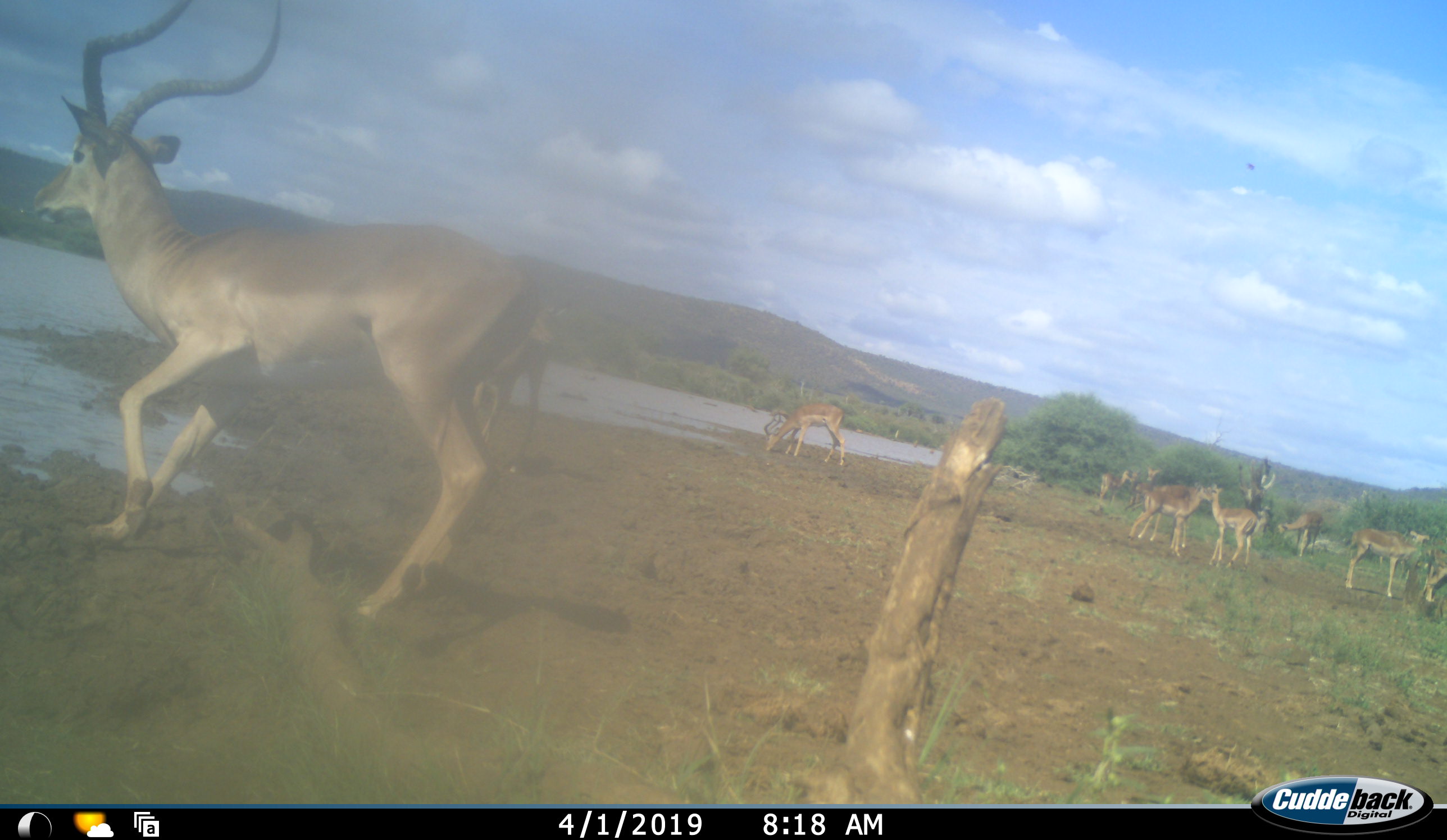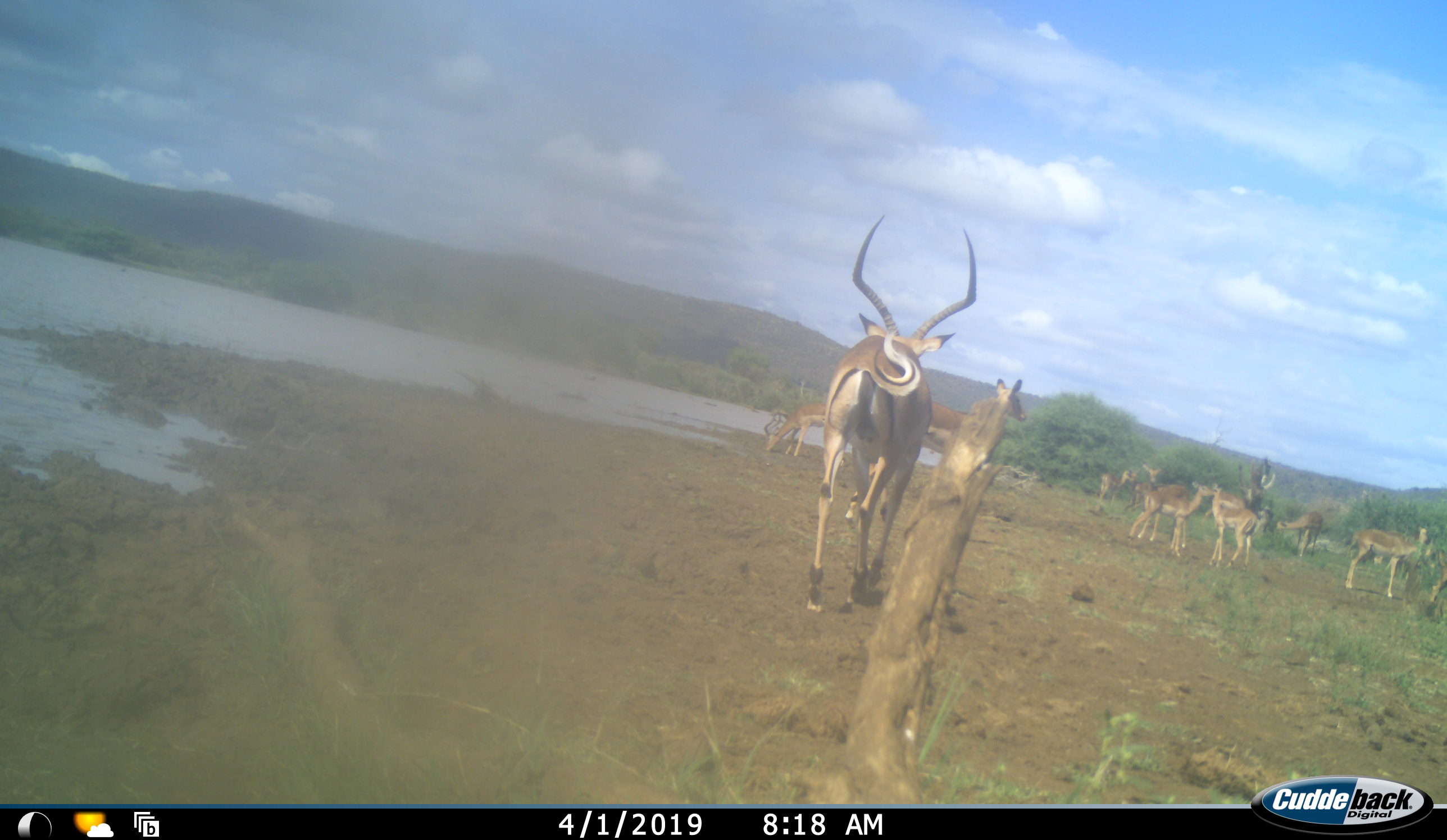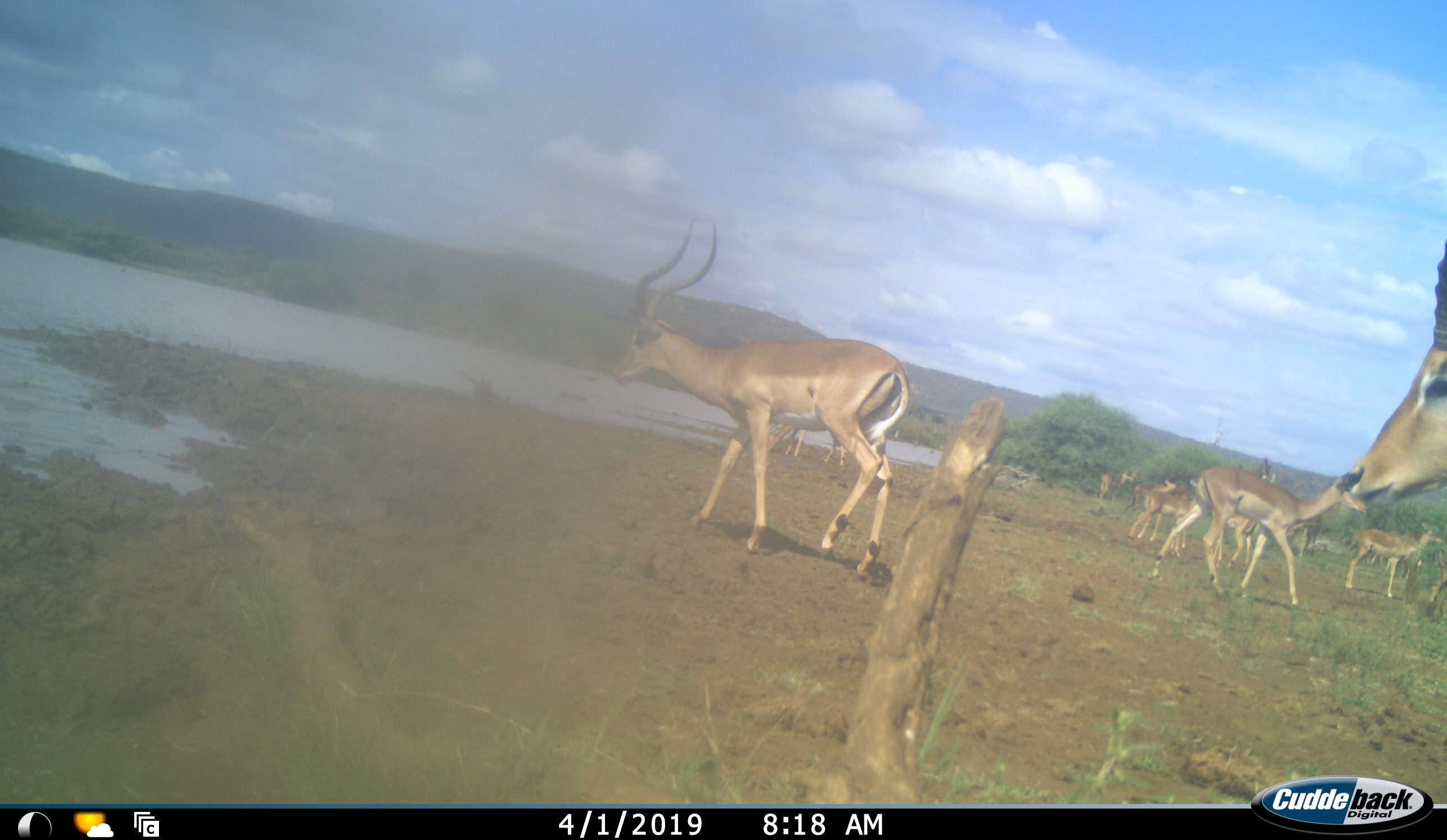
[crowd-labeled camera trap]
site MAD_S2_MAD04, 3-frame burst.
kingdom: Animalia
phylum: Chordata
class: Mammalia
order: Artiodactyla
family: Bovidae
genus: Aepyceros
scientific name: Aepyceros melampus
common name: impala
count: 11-50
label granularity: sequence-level